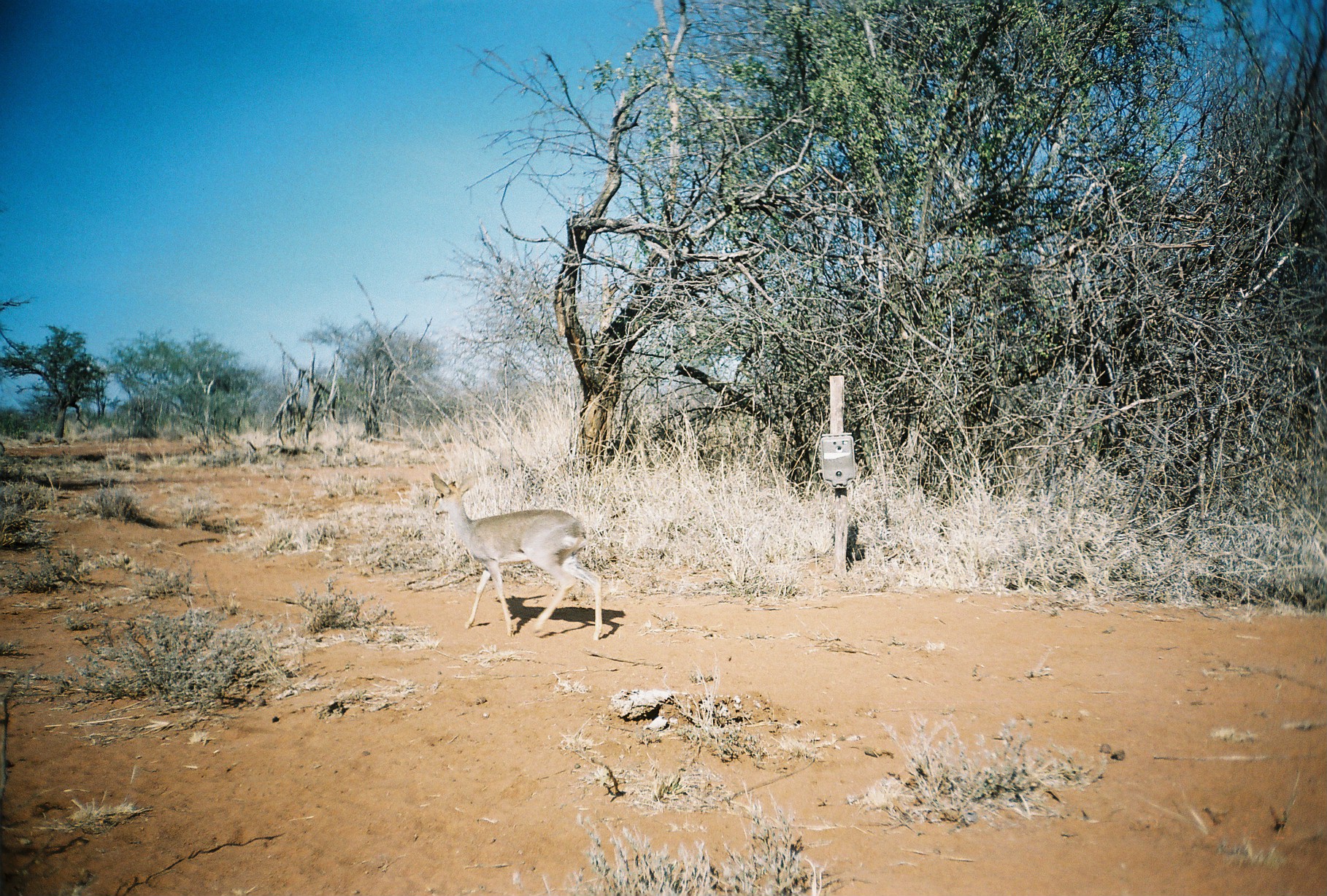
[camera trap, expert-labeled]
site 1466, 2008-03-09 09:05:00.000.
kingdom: Animalia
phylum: Chordata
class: Mammalia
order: Artiodactyla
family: Bovidae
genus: Madoqua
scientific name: Madoqua guentheri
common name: günther's dik-dik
Madoqua guentheri (günther's dik-dik), count 1.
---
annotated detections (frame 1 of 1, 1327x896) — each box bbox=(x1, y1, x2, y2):
madoqua guentheri: bbox=(428, 471, 603, 640)